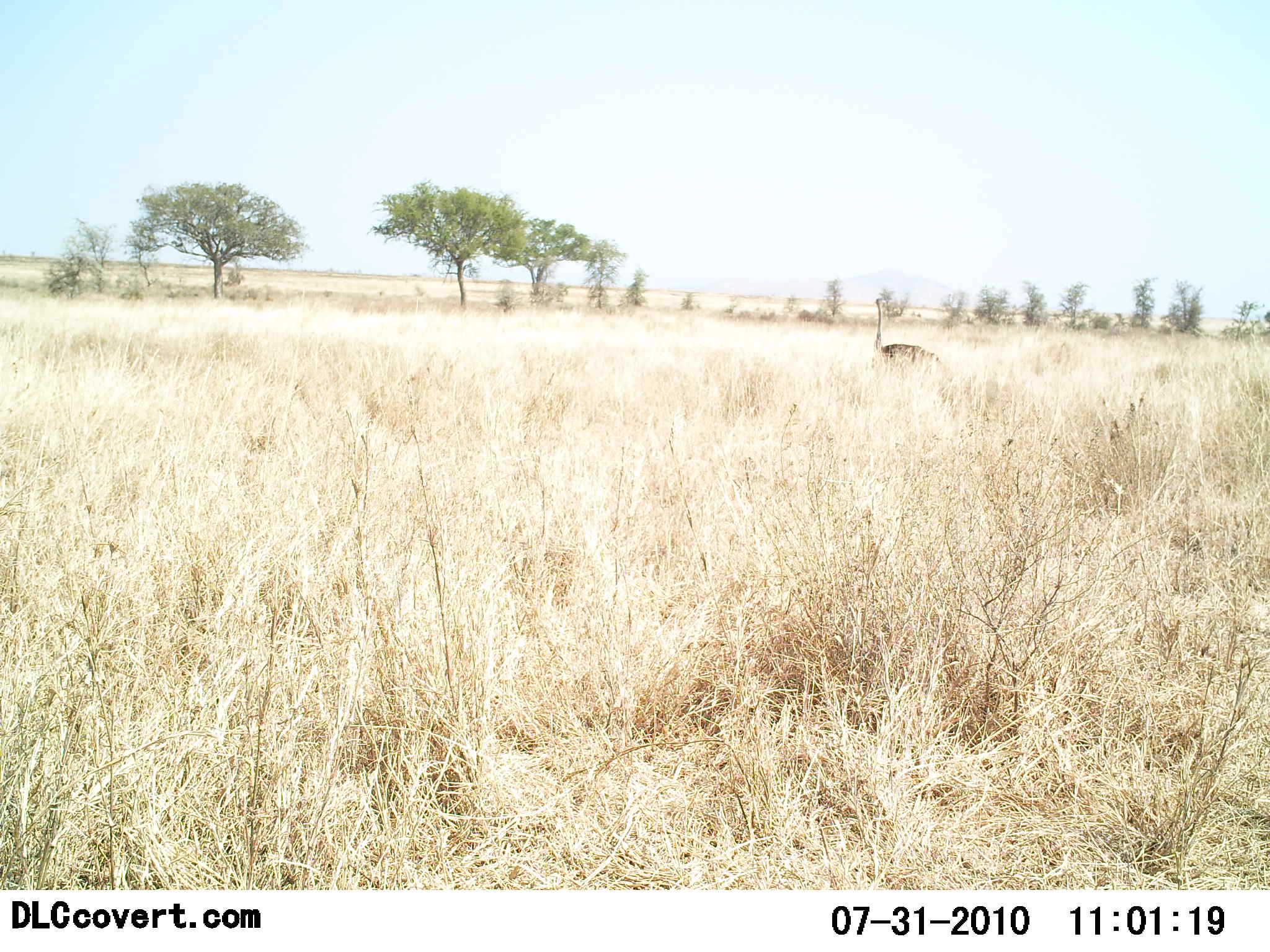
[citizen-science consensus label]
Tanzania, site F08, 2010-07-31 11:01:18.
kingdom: Animalia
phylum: Chordata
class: Aves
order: Struthioniformes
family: Struthionidae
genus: Struthio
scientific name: Struthio camelus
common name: ostrich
Ostrich (Struthio camelus), count 1. Behavior (volunteer vote fractions): standing 88%, resting 12%, moving 0%, interacting 0%. Young present (vote fraction): 0%. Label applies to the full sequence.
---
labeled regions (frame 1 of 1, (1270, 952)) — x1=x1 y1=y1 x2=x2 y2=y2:
animal: x1=875 y1=297 x2=945 y2=369